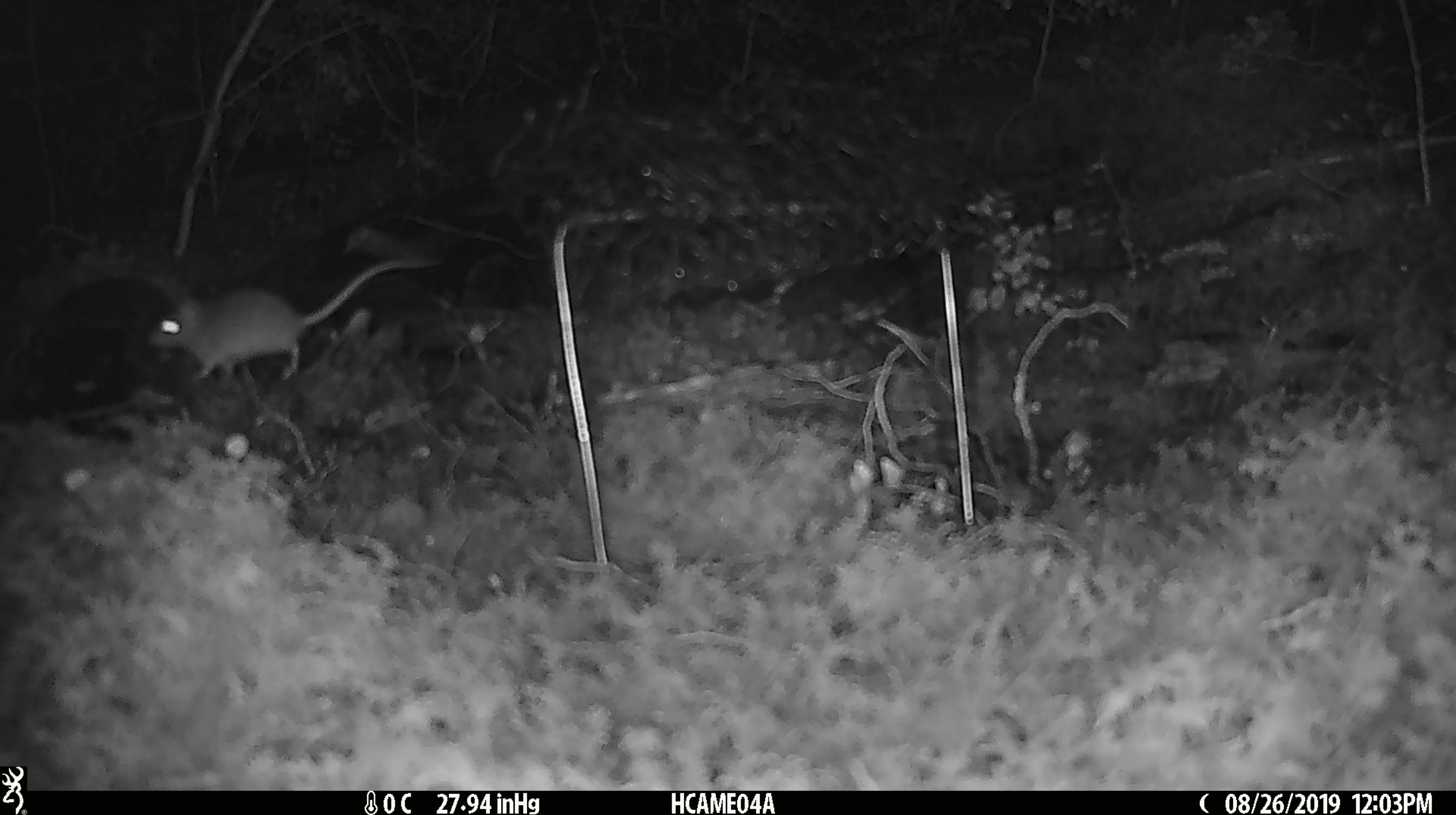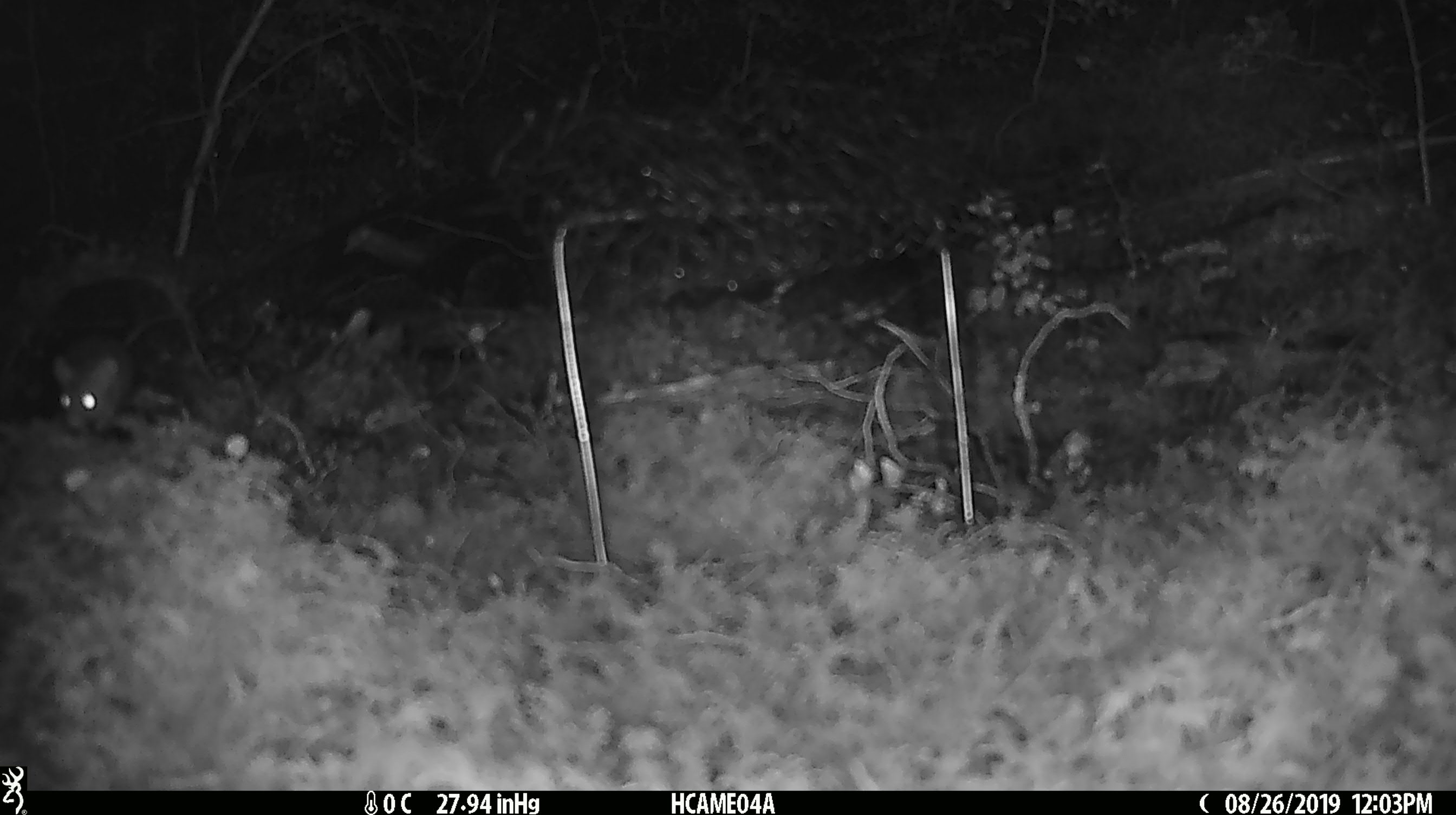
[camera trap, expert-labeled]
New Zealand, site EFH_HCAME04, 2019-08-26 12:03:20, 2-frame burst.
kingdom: Animalia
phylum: Chordata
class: Mammalia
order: Rodentia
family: Muridae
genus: Mus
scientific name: Mus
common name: mouse